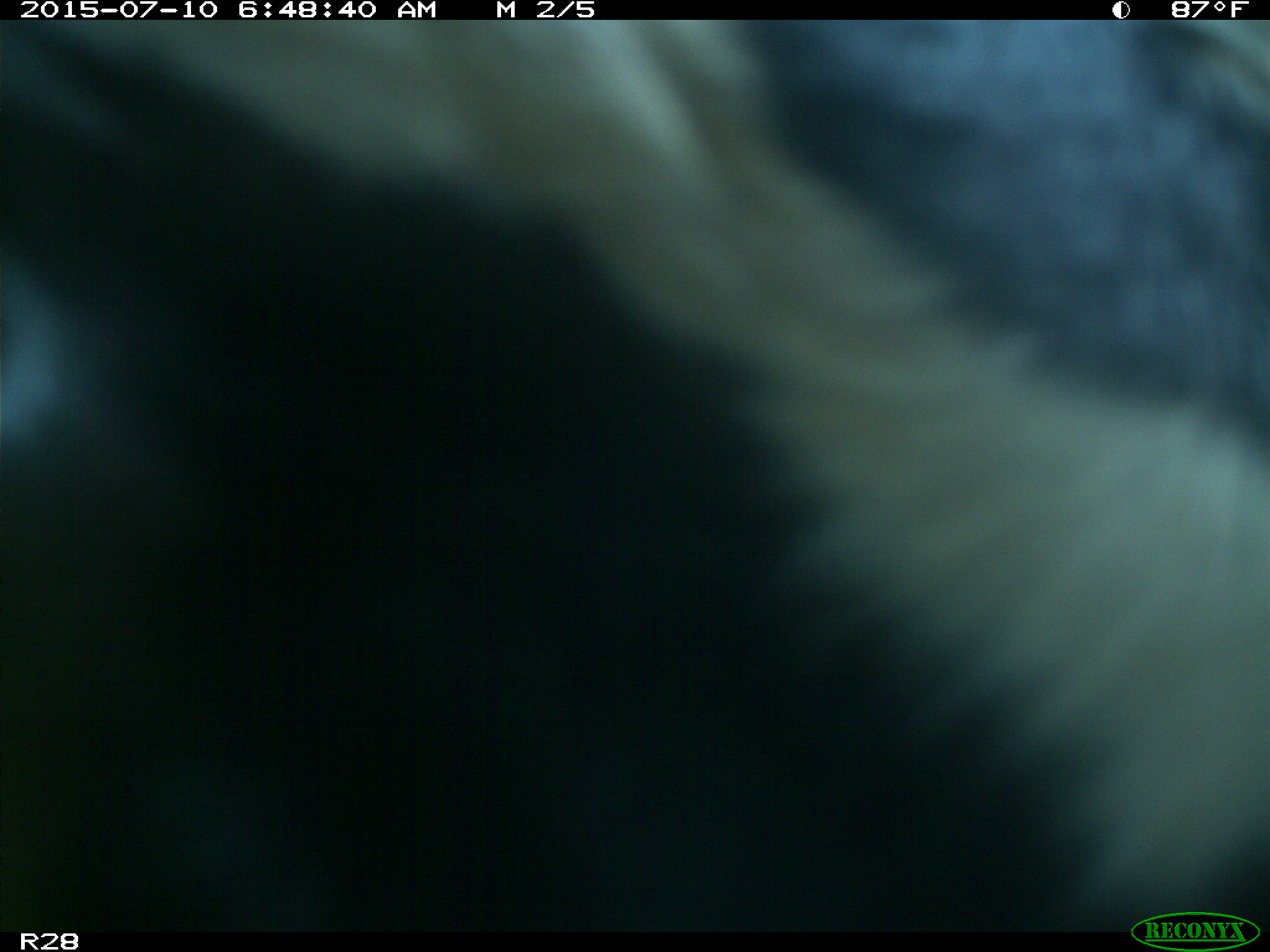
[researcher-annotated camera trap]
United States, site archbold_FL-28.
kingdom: Animalia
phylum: Chordata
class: Mammalia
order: Artiodactyla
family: Bovidae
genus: Bos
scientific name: Bos taurus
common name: domestic cow